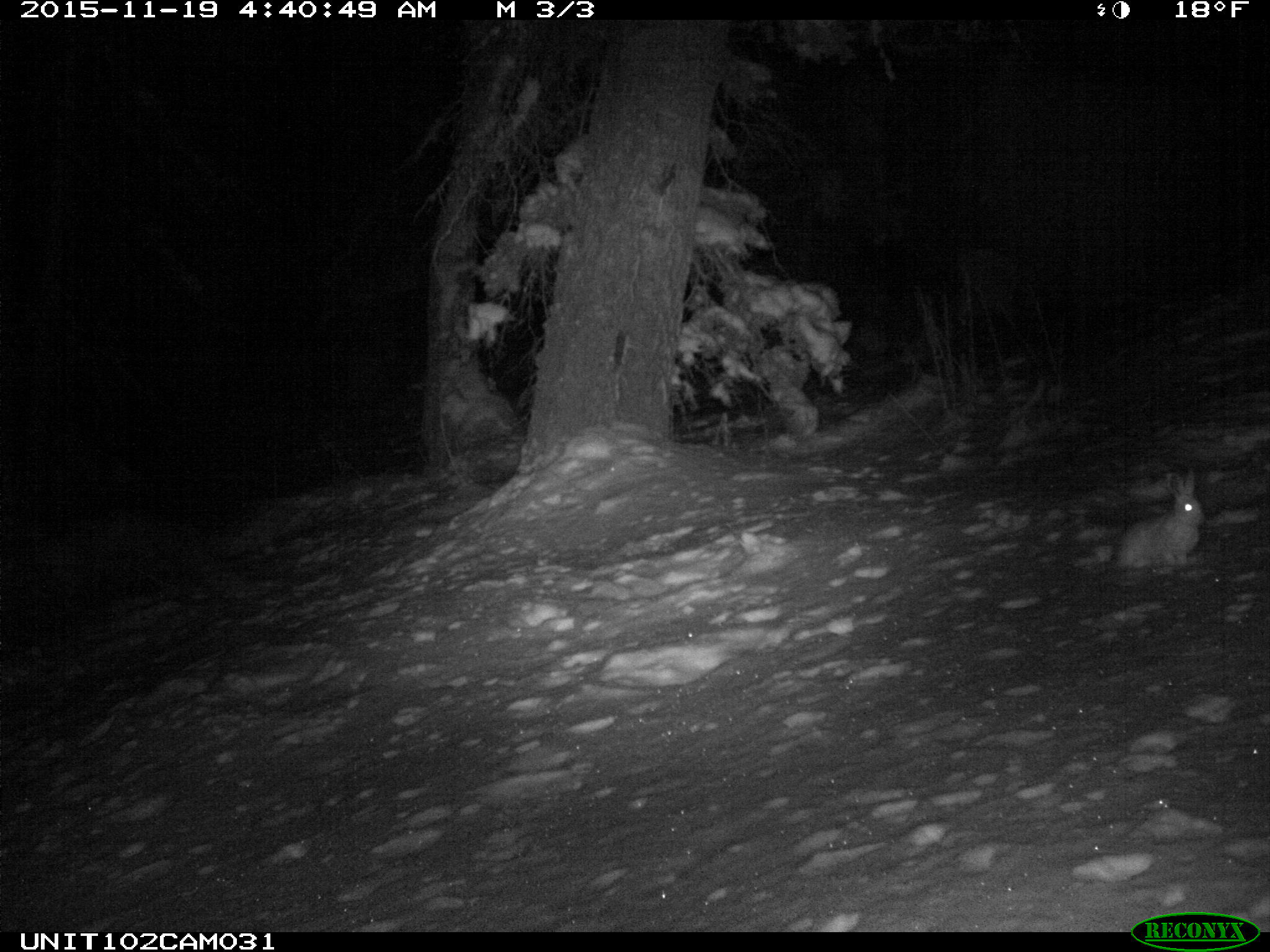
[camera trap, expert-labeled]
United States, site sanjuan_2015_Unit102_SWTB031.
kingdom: Animalia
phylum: Chordata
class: Mammalia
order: Lagomorpha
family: Leporidae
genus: Lepus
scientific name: Lepus americanus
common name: snowshoe hare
Lepus americanus (snowshoe hare).